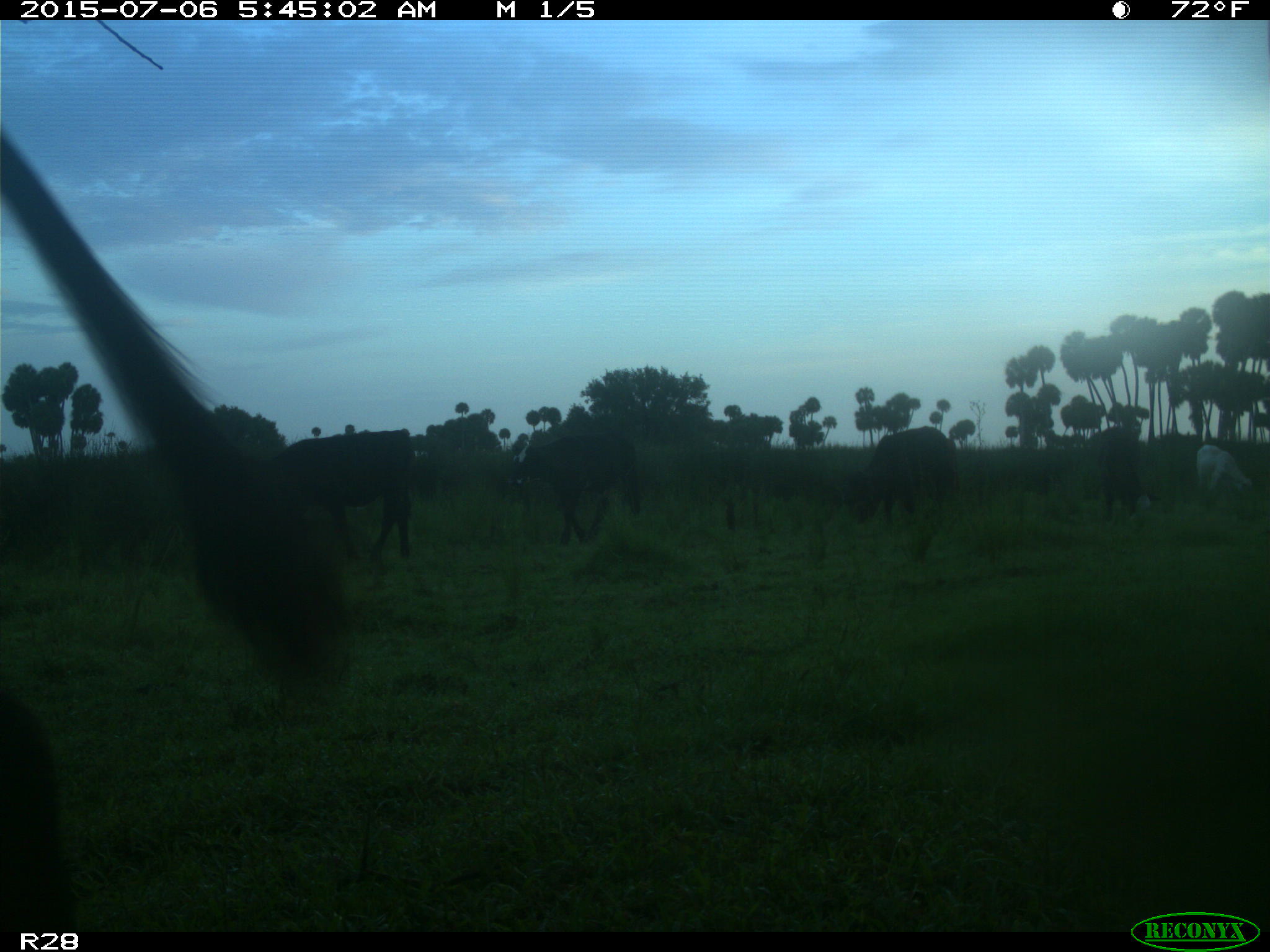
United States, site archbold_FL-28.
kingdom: Animalia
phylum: Chordata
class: Mammalia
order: Artiodactyla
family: Bovidae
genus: Bos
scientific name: Bos taurus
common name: domestic cow